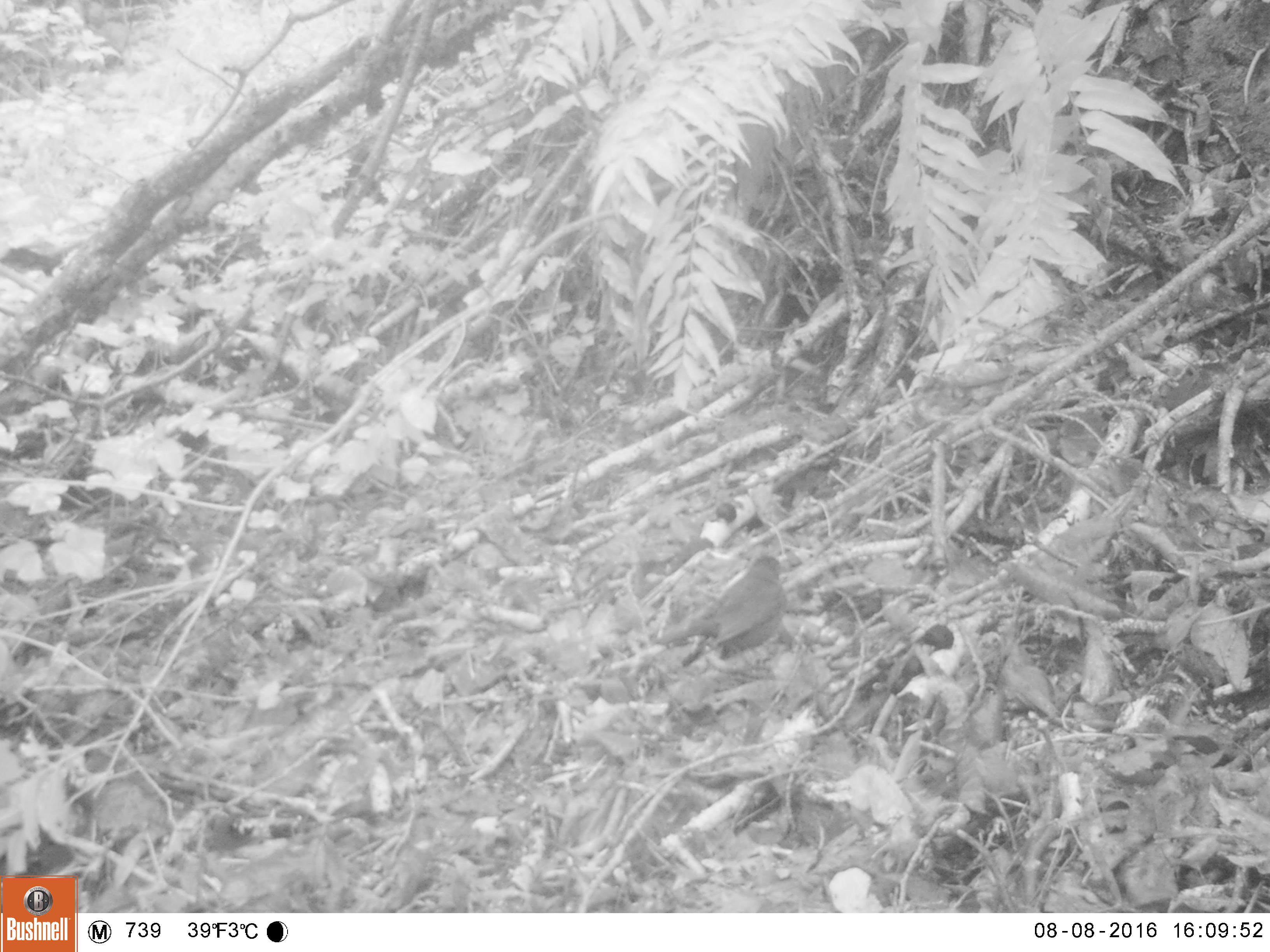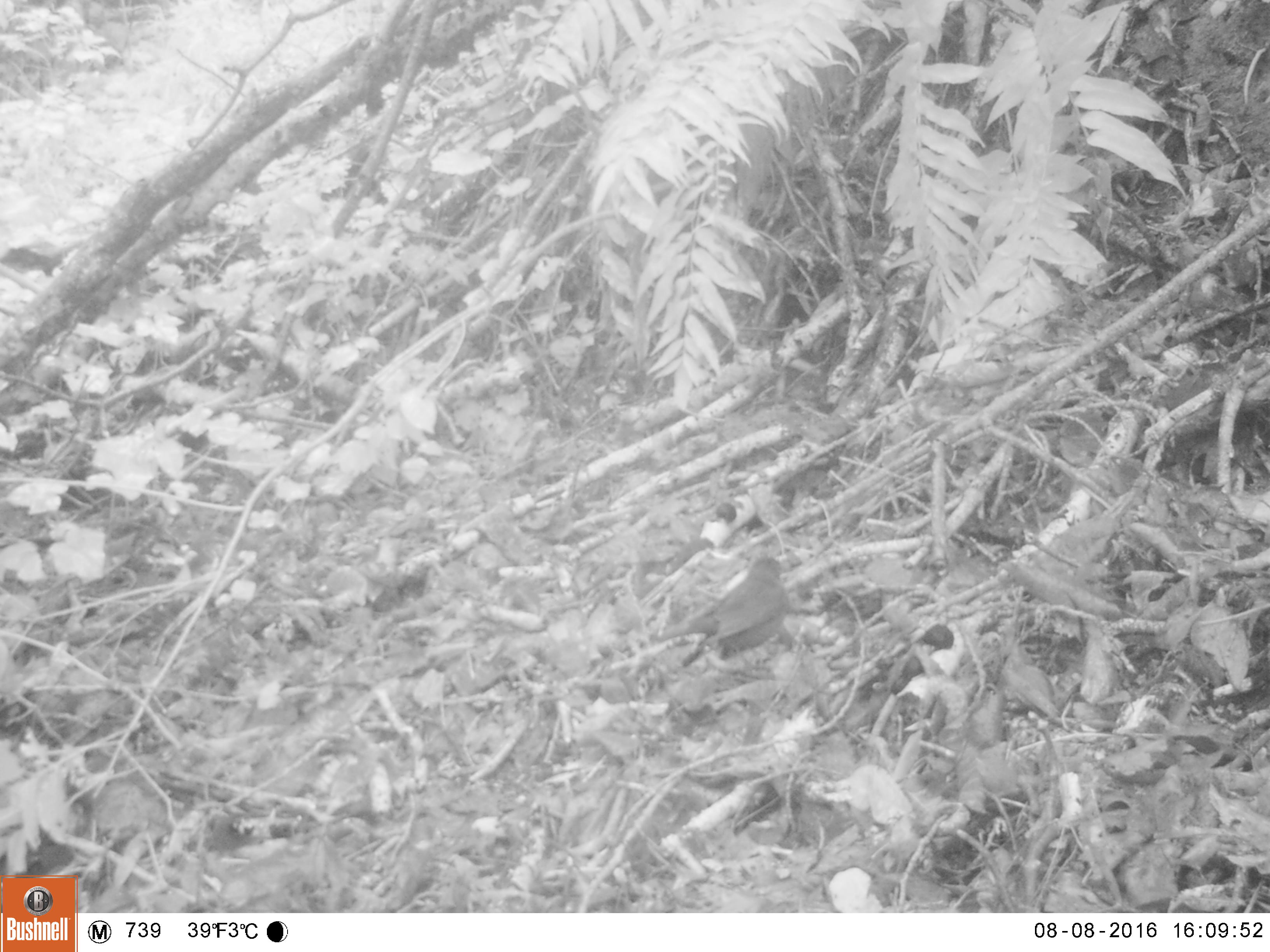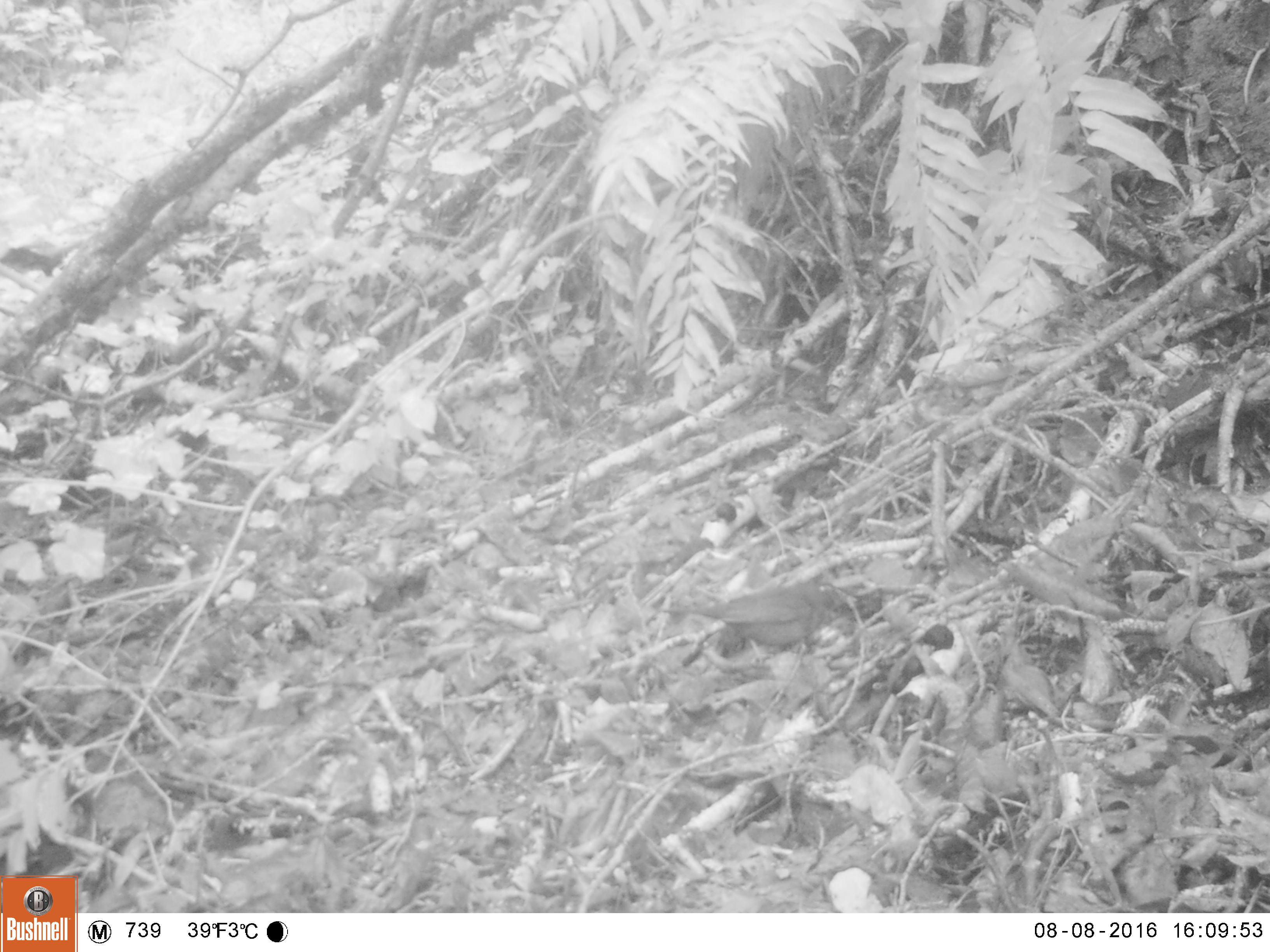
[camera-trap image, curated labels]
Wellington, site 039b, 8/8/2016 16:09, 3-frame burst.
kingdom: Animalia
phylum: Chordata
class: Aves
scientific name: Aves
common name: bird